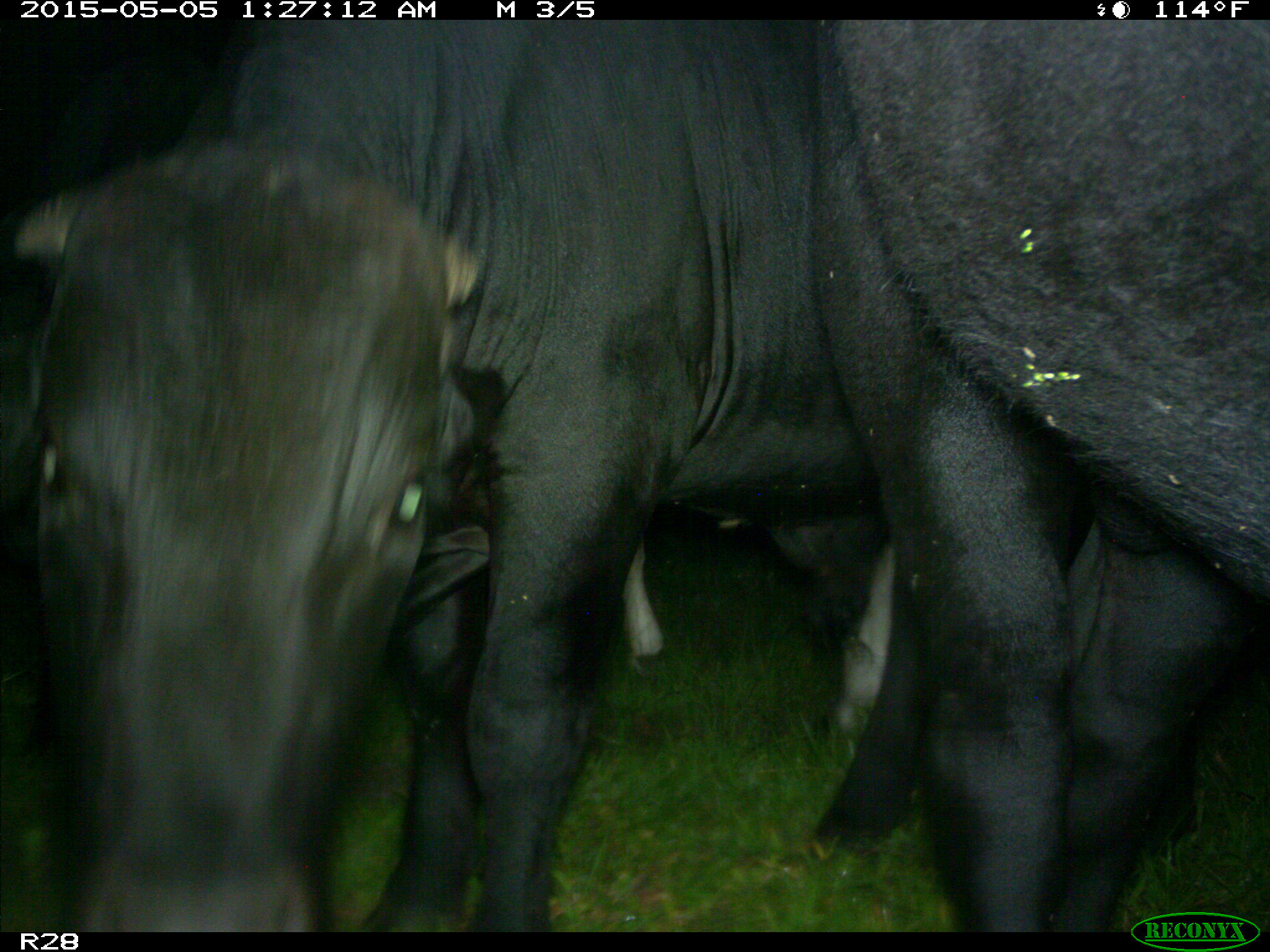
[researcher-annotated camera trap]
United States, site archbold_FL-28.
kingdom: Animalia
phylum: Chordata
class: Mammalia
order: Artiodactyla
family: Bovidae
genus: Bos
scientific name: Bos taurus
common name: domestic cow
Bos taurus (domestic cow).